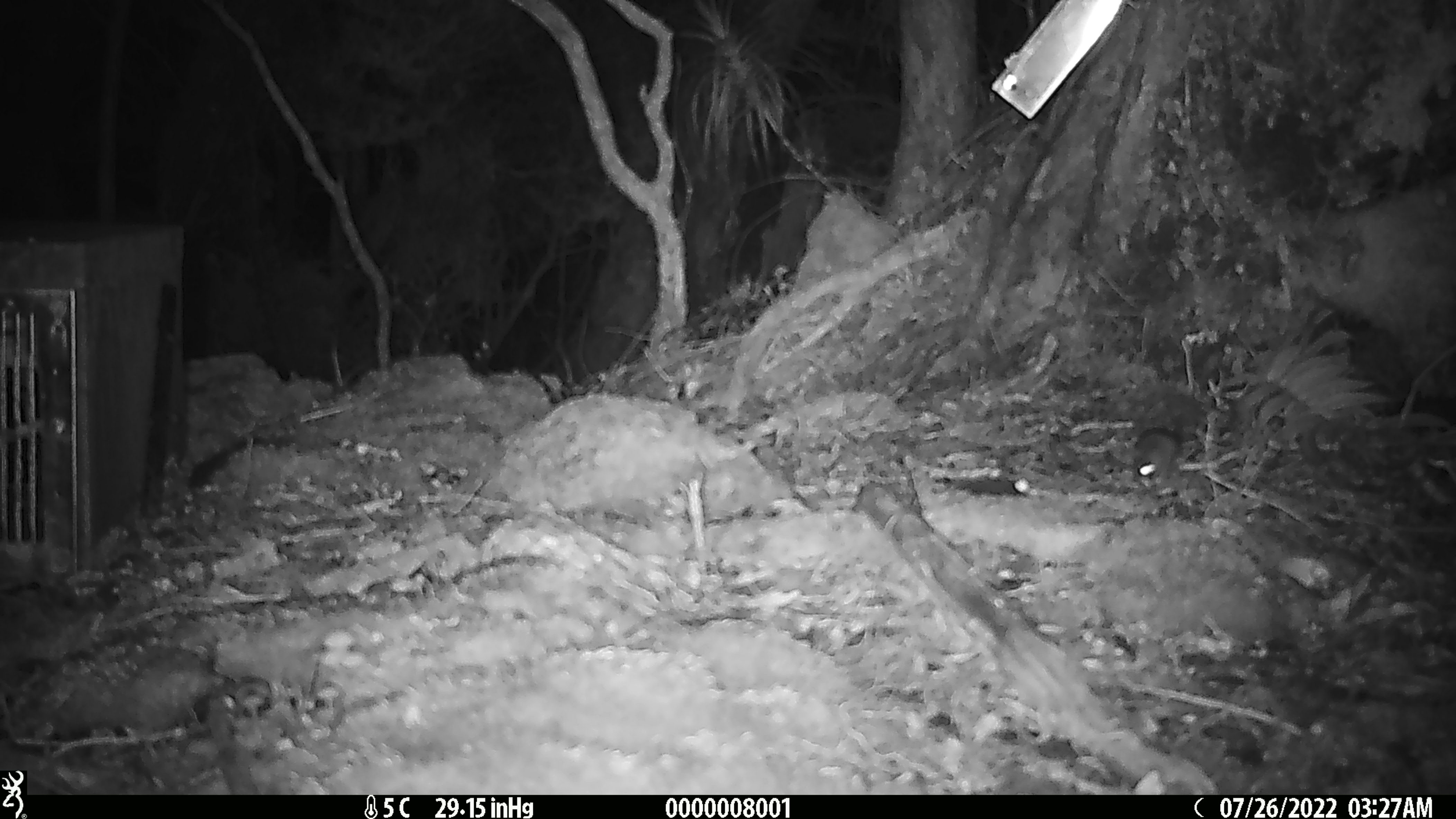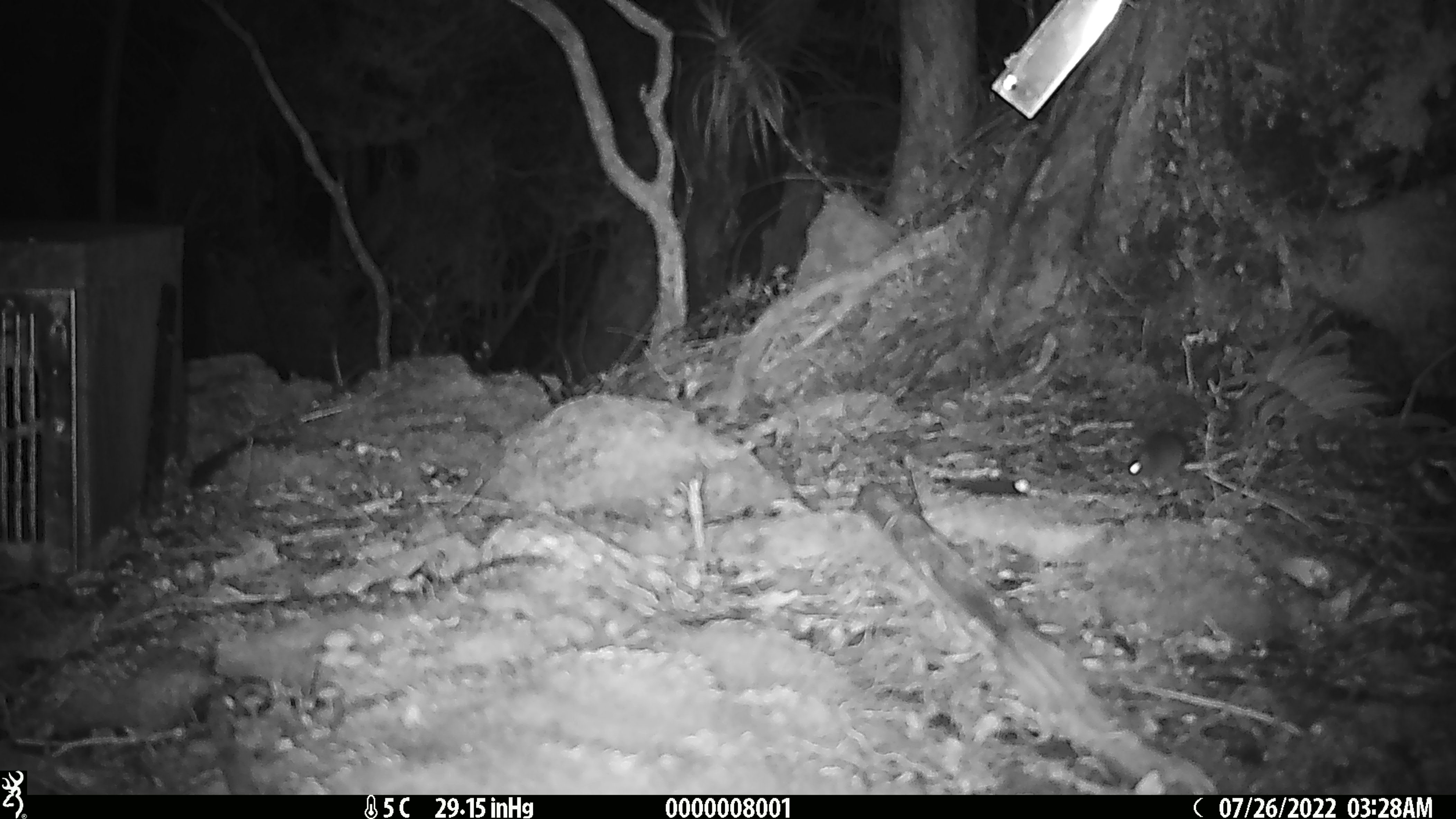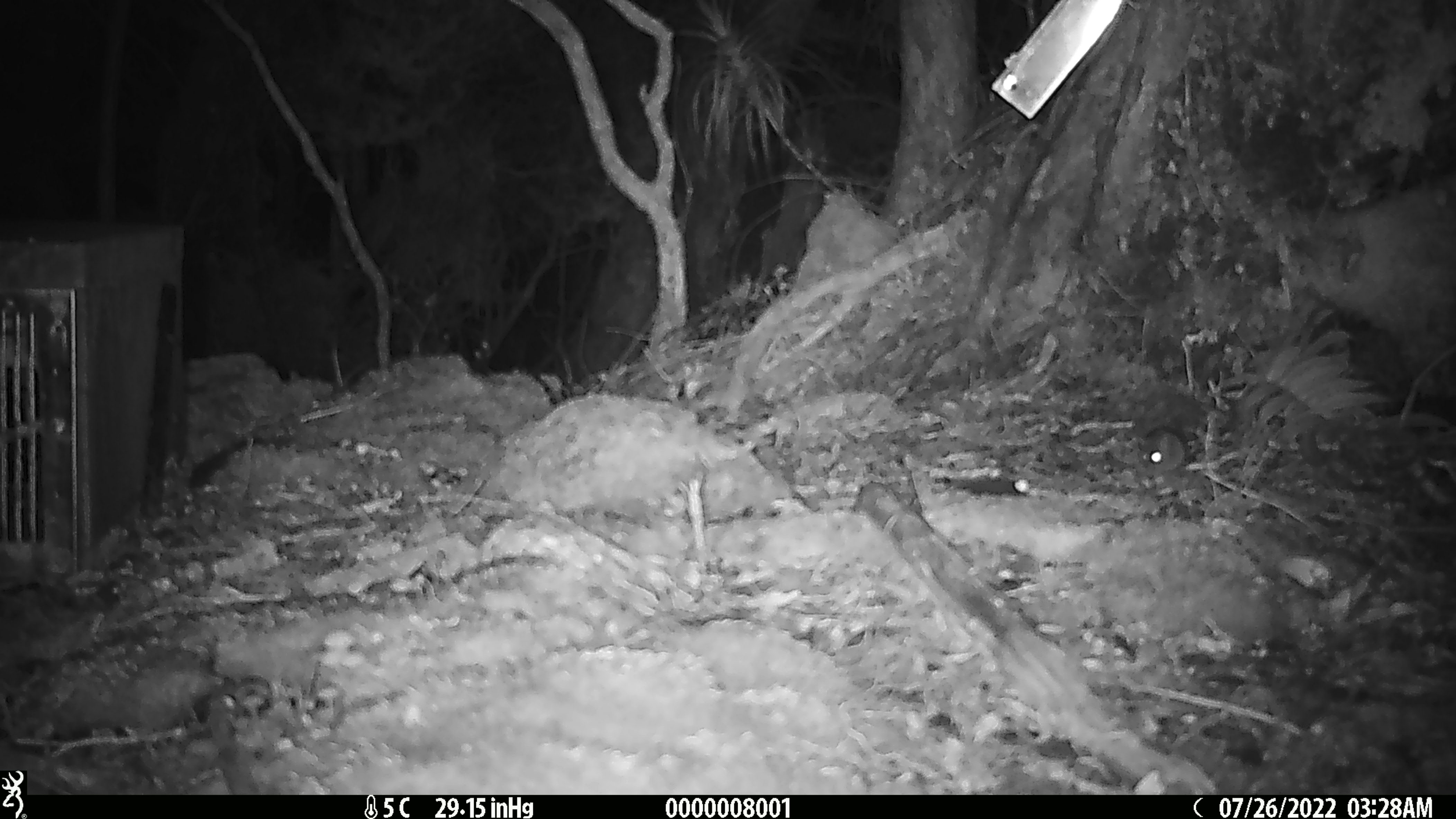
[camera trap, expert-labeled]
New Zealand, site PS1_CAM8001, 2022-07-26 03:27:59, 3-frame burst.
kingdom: Animalia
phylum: Chordata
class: Mammalia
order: Rodentia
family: Muridae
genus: Mus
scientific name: Mus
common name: mouse